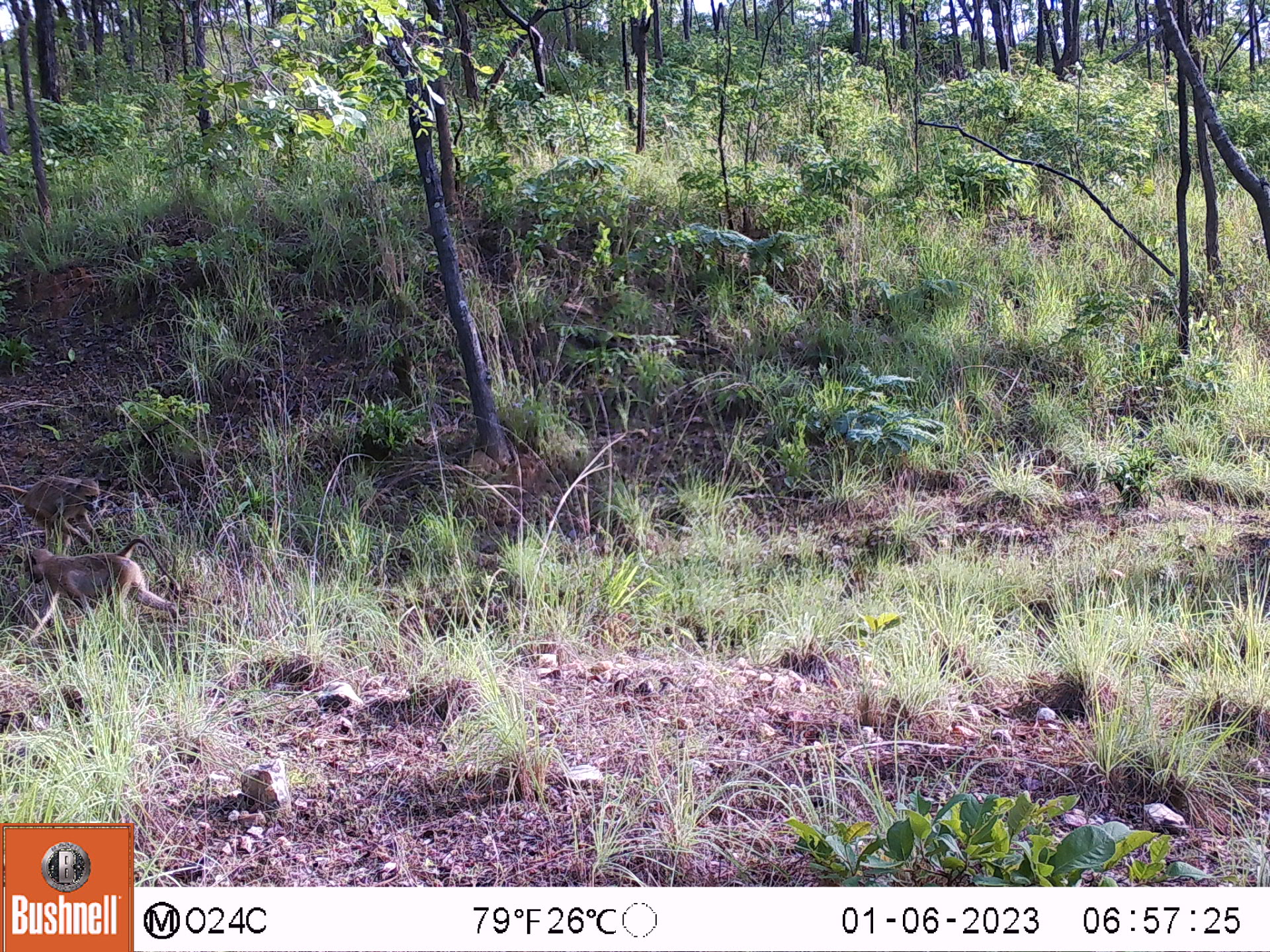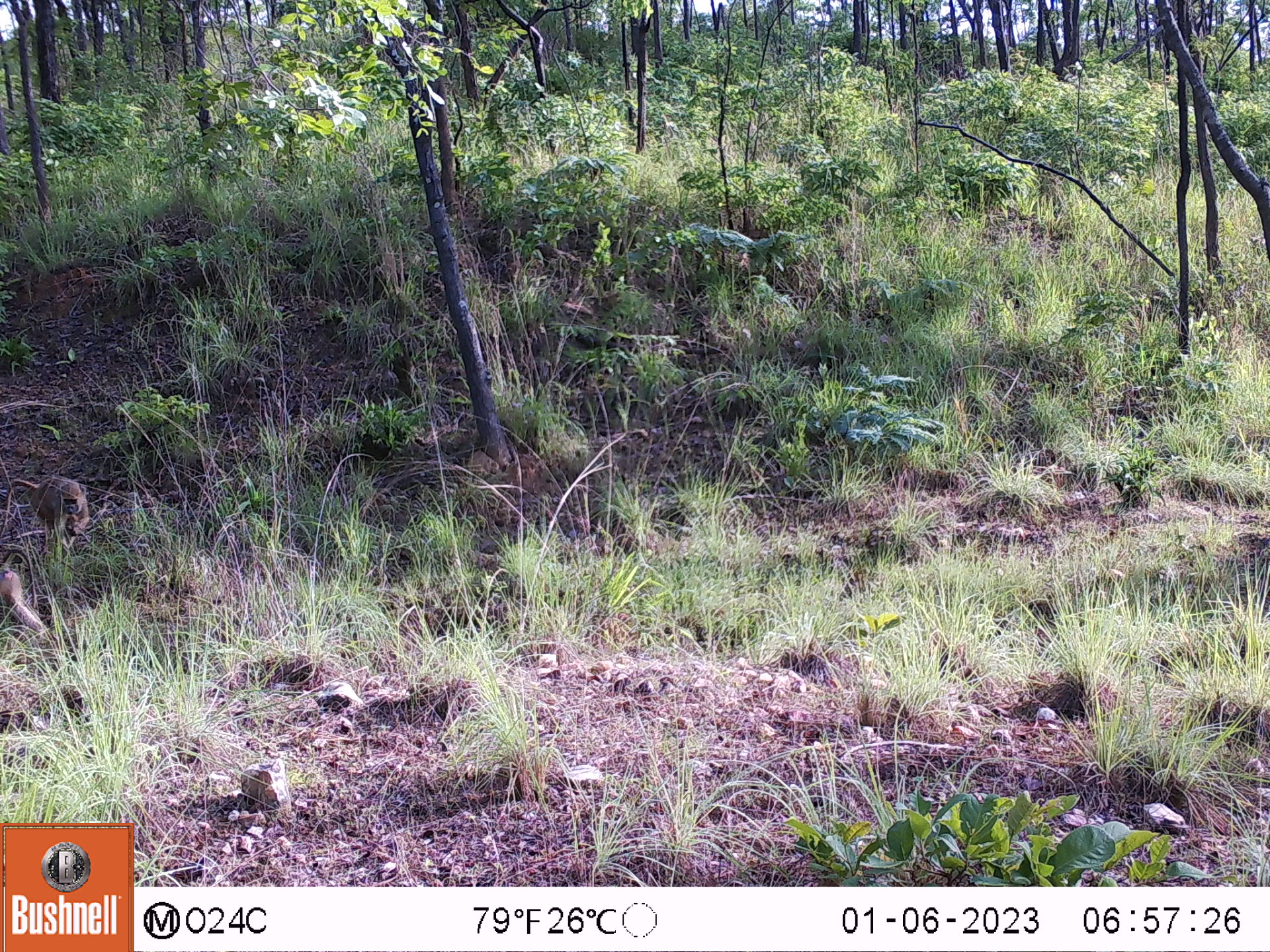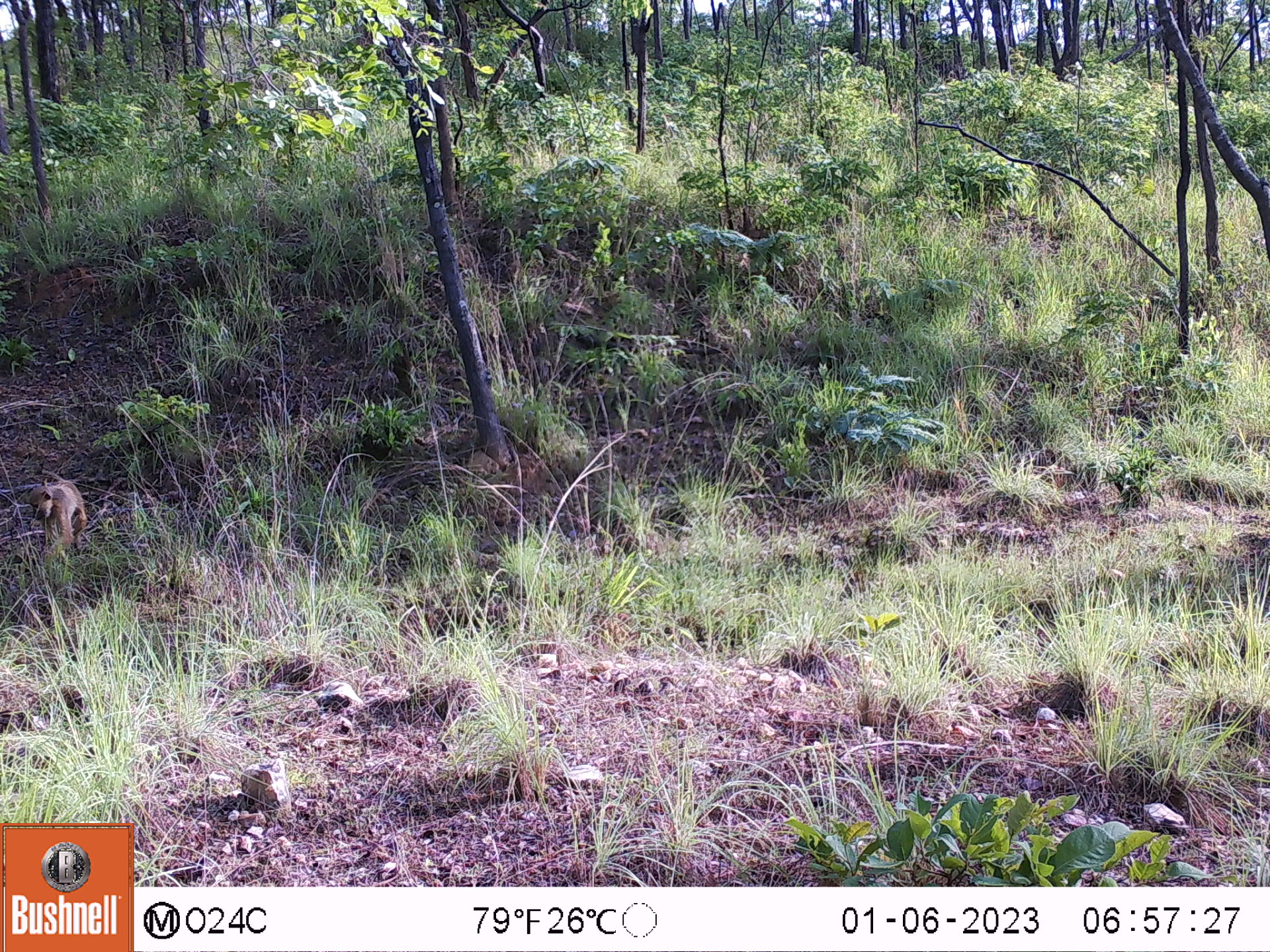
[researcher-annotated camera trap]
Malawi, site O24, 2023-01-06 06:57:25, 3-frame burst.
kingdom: Animalia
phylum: Chordata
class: Mammalia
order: Primates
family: Cercopithecidae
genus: Papio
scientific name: Papio cynocephalus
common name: yellow baboon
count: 2